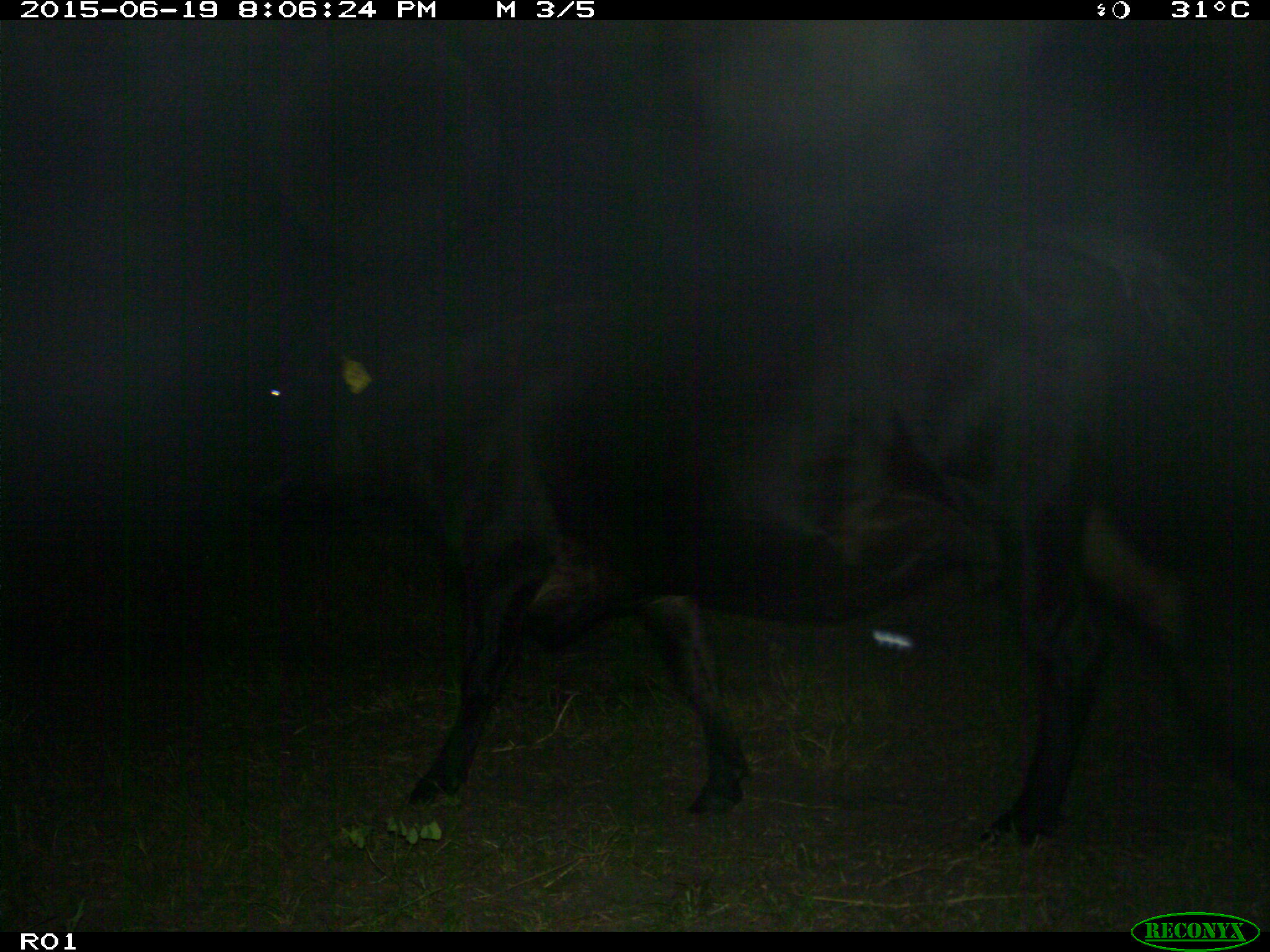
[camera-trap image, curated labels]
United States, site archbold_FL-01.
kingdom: Animalia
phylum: Chordata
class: Mammalia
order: Artiodactyla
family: Bovidae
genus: Bos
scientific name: Bos taurus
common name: domestic cow